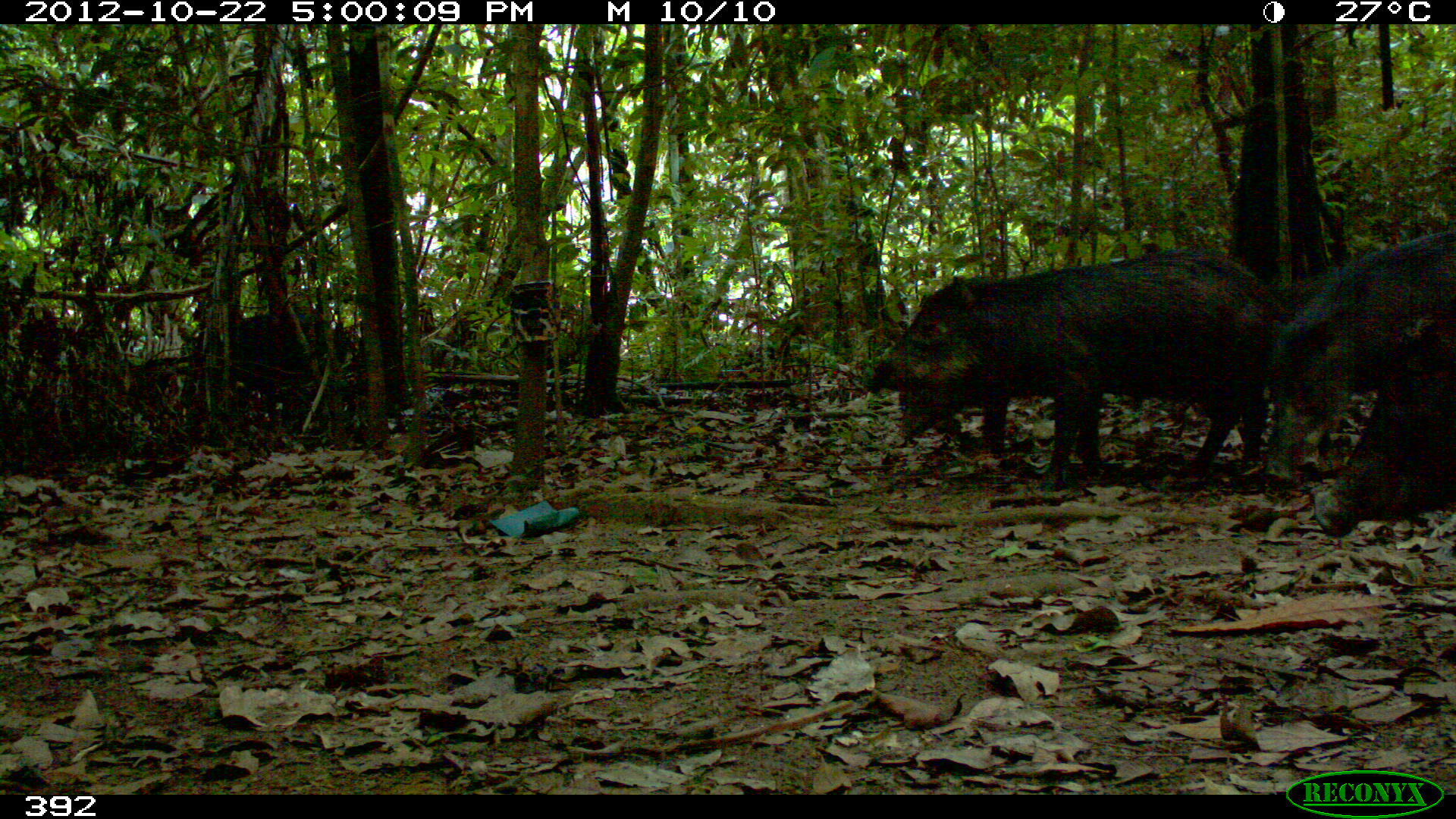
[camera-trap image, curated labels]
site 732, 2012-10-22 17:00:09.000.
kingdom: Animalia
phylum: Chordata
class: Mammalia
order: Artiodactyla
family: Tayassuidae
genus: Tayassu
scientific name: Tayassu pecari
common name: white-lipped peccary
Tayassu pecari (white-lipped peccary).